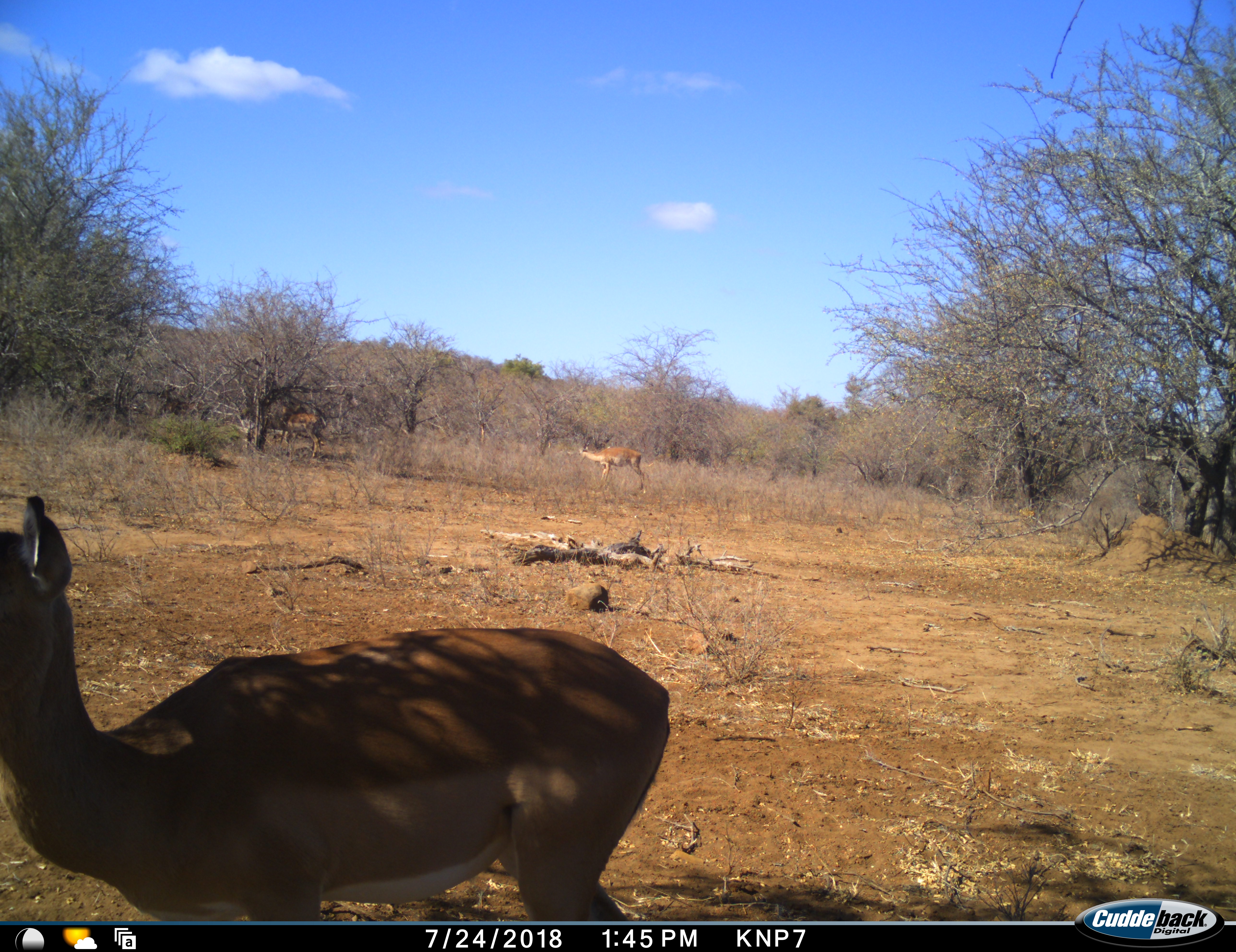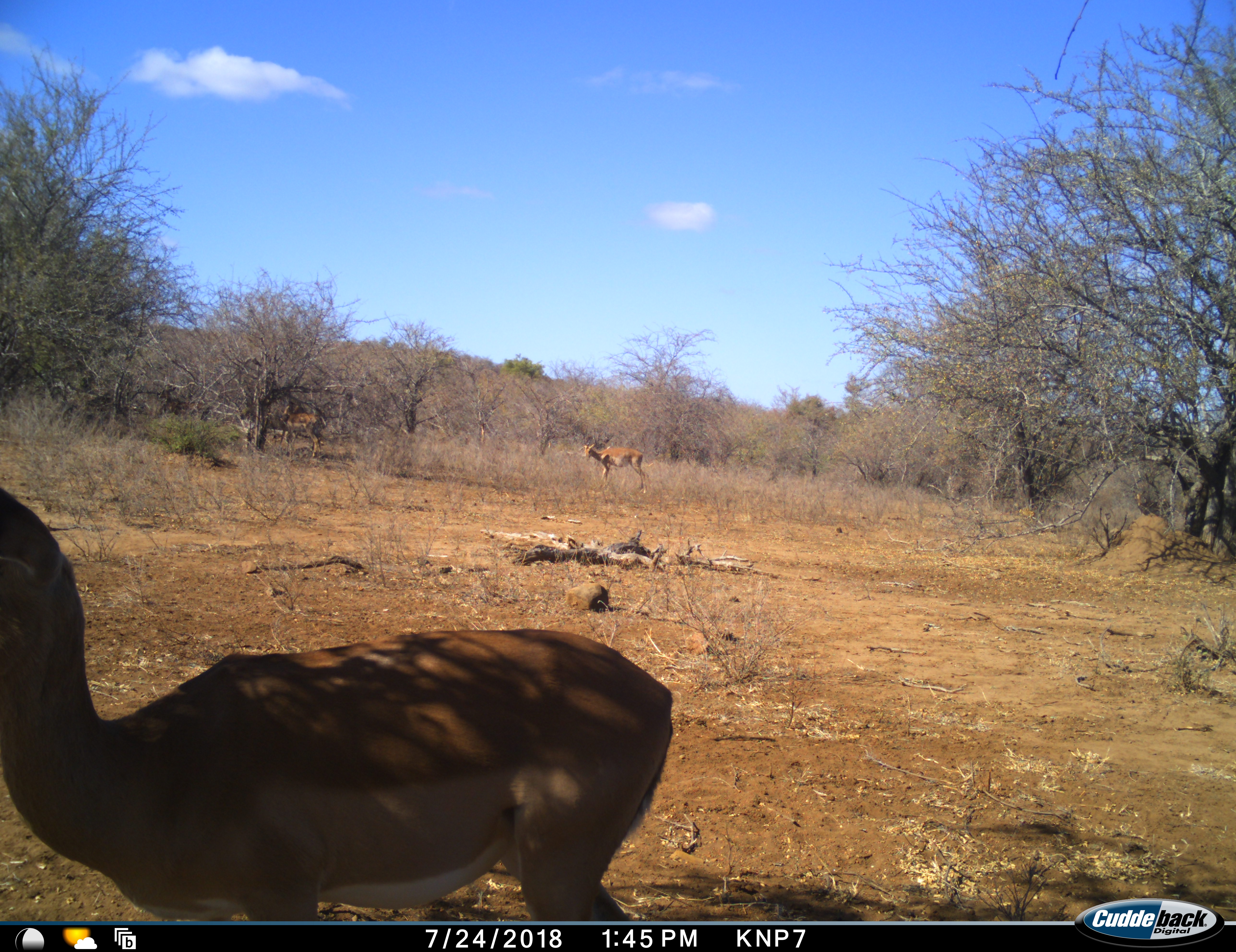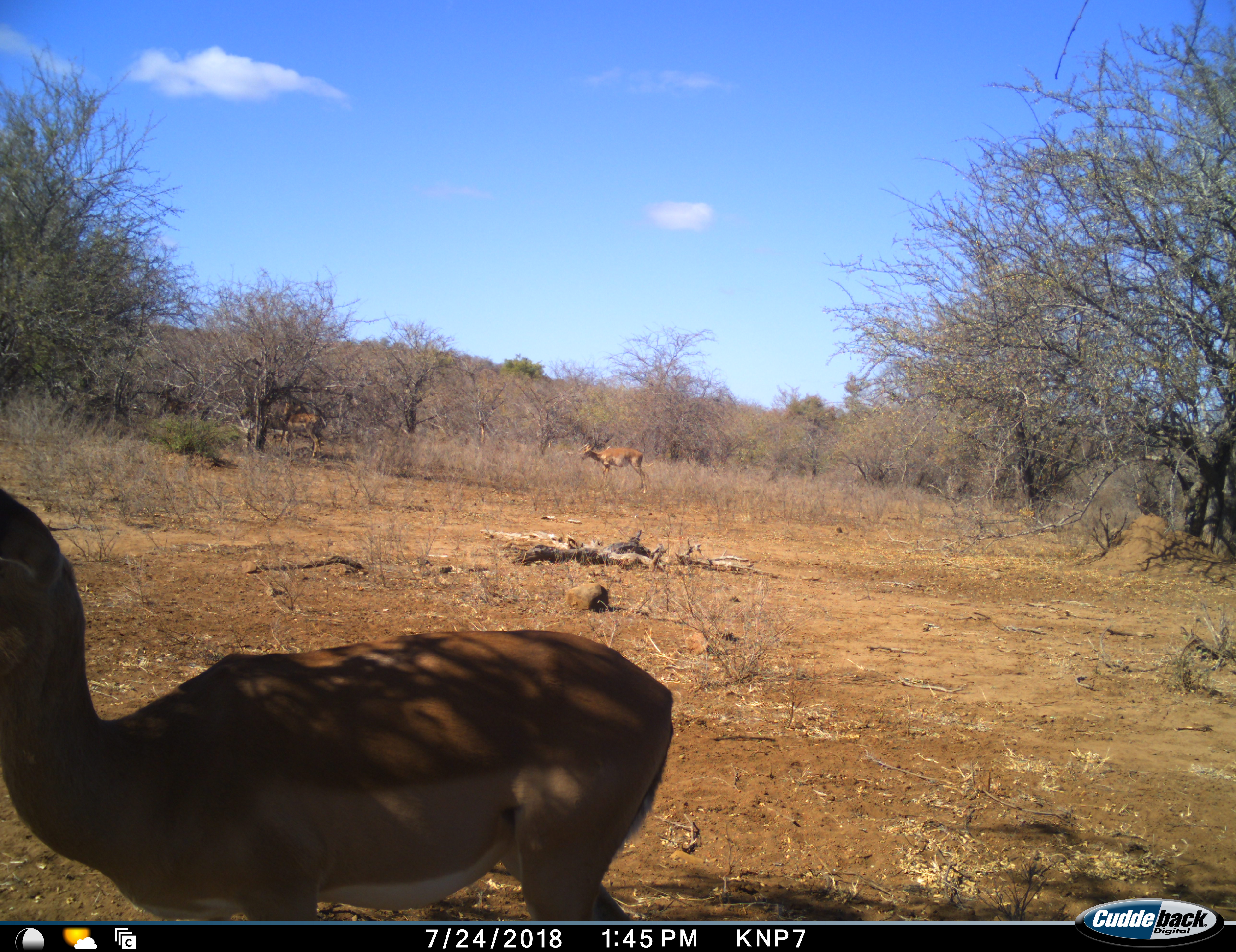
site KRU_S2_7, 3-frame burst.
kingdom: Animalia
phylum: Chordata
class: Mammalia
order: Artiodactyla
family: Bovidae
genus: Aepyceros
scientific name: Aepyceros melampus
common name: impala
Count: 3.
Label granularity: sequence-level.